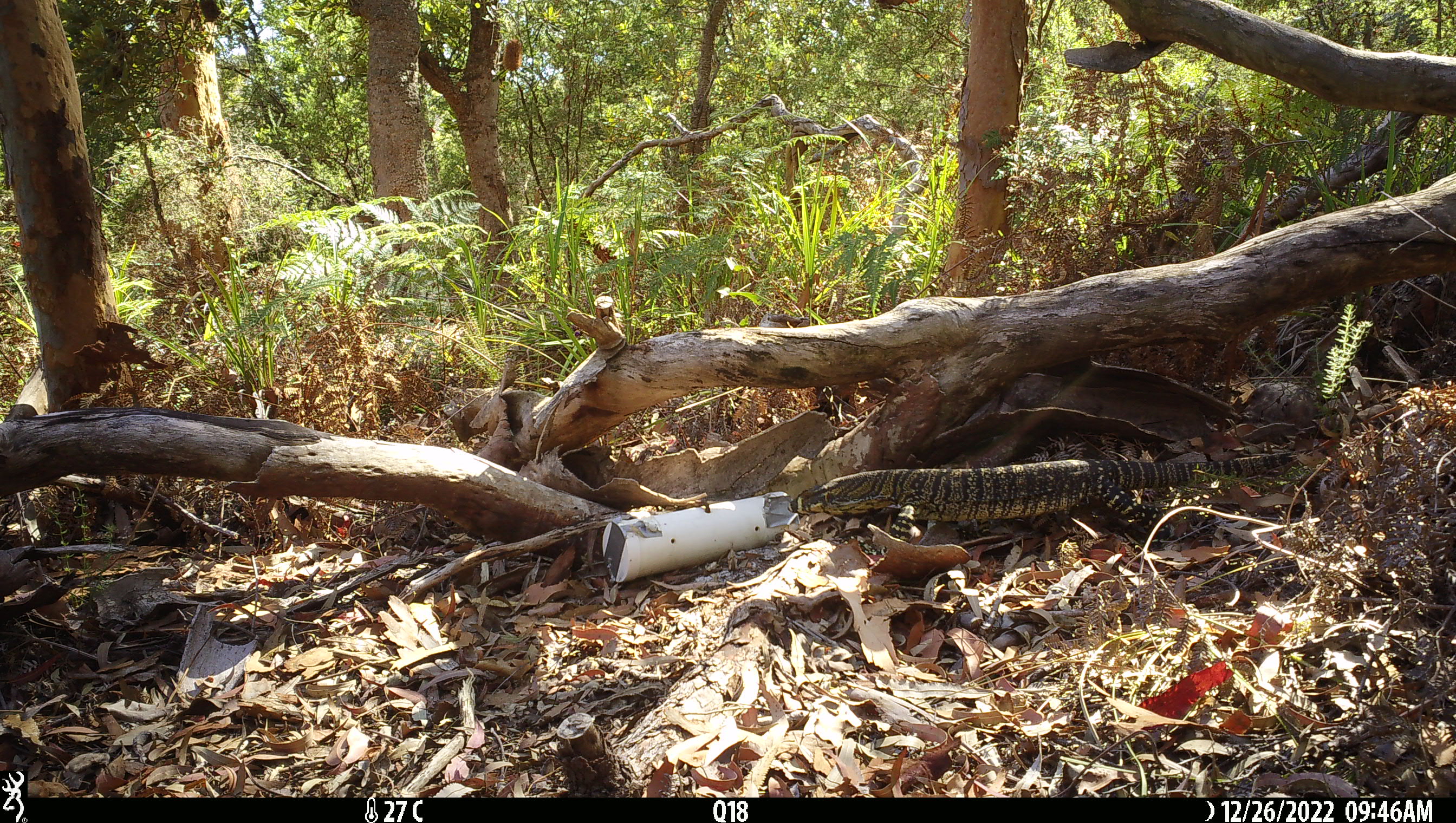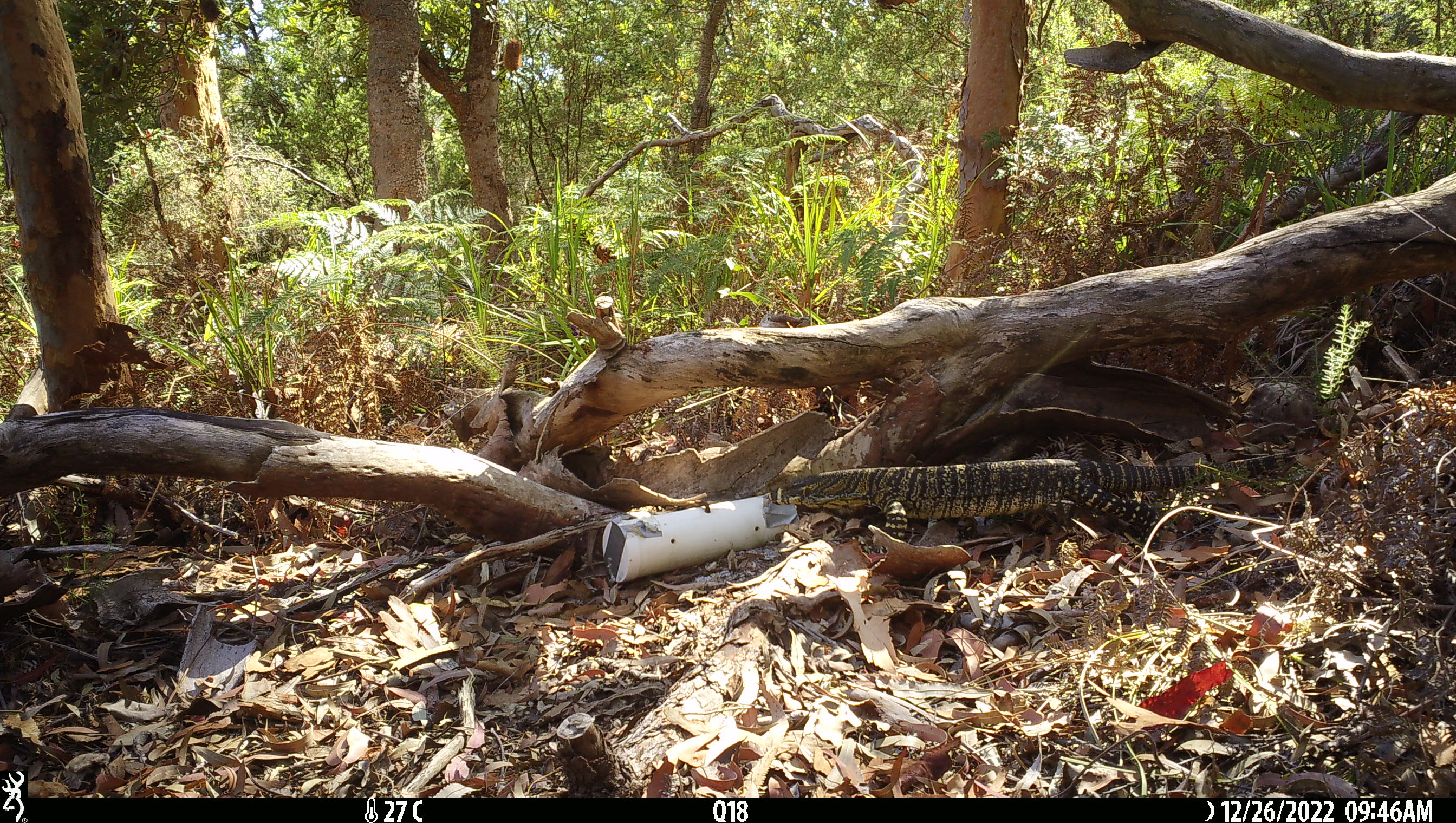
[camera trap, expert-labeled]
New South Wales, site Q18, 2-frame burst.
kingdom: Animalia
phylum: Chordata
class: Reptilia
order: Squamata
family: Varanidae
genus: Varanus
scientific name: Varanus varius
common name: lace monitor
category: goanna